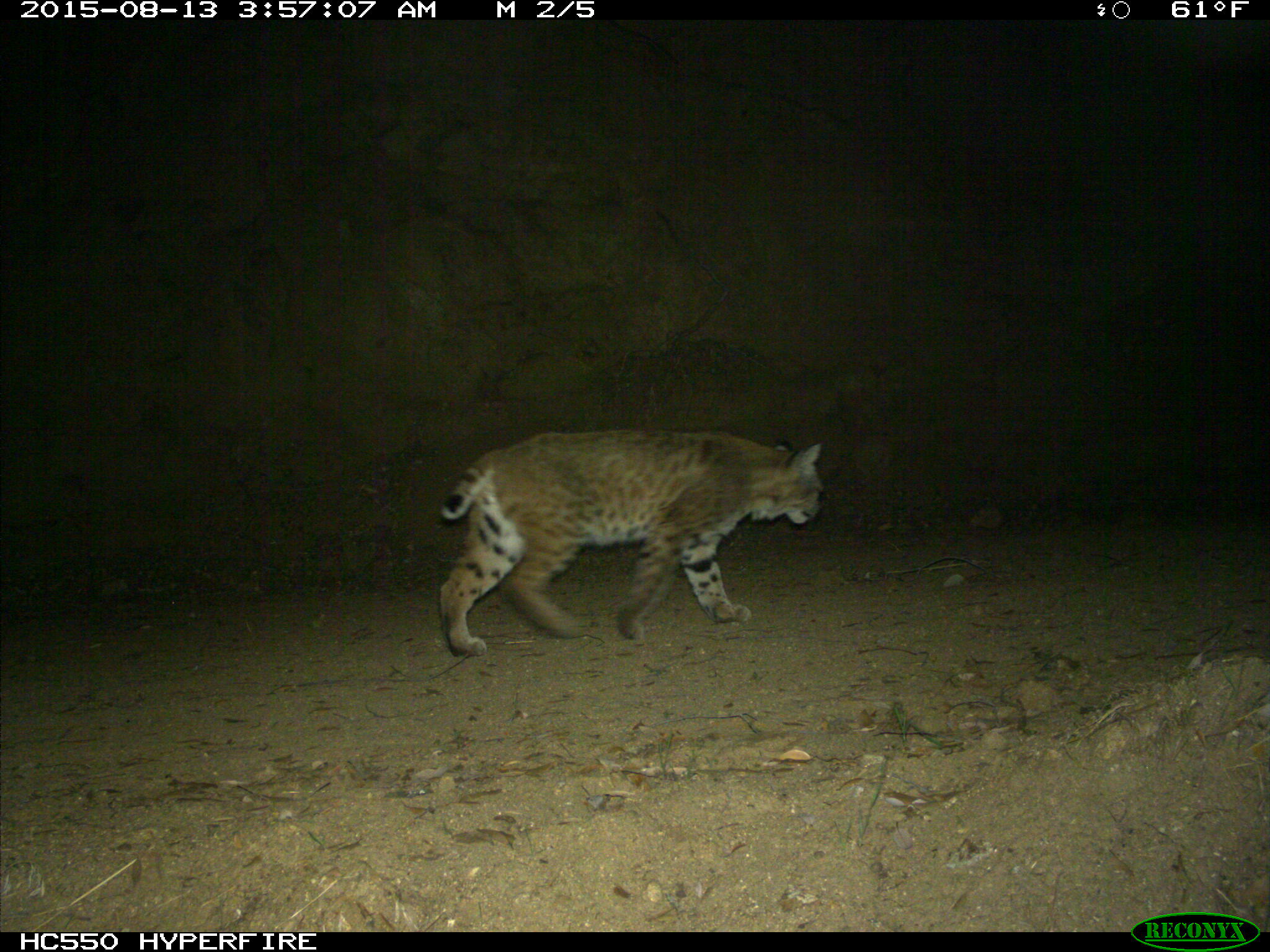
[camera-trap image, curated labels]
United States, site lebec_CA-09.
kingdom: Animalia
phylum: Chordata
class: Mammalia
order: Carnivora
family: Felidae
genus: Lynx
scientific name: Lynx rufus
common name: bobcat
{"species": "Lynx rufus (bobcat)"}